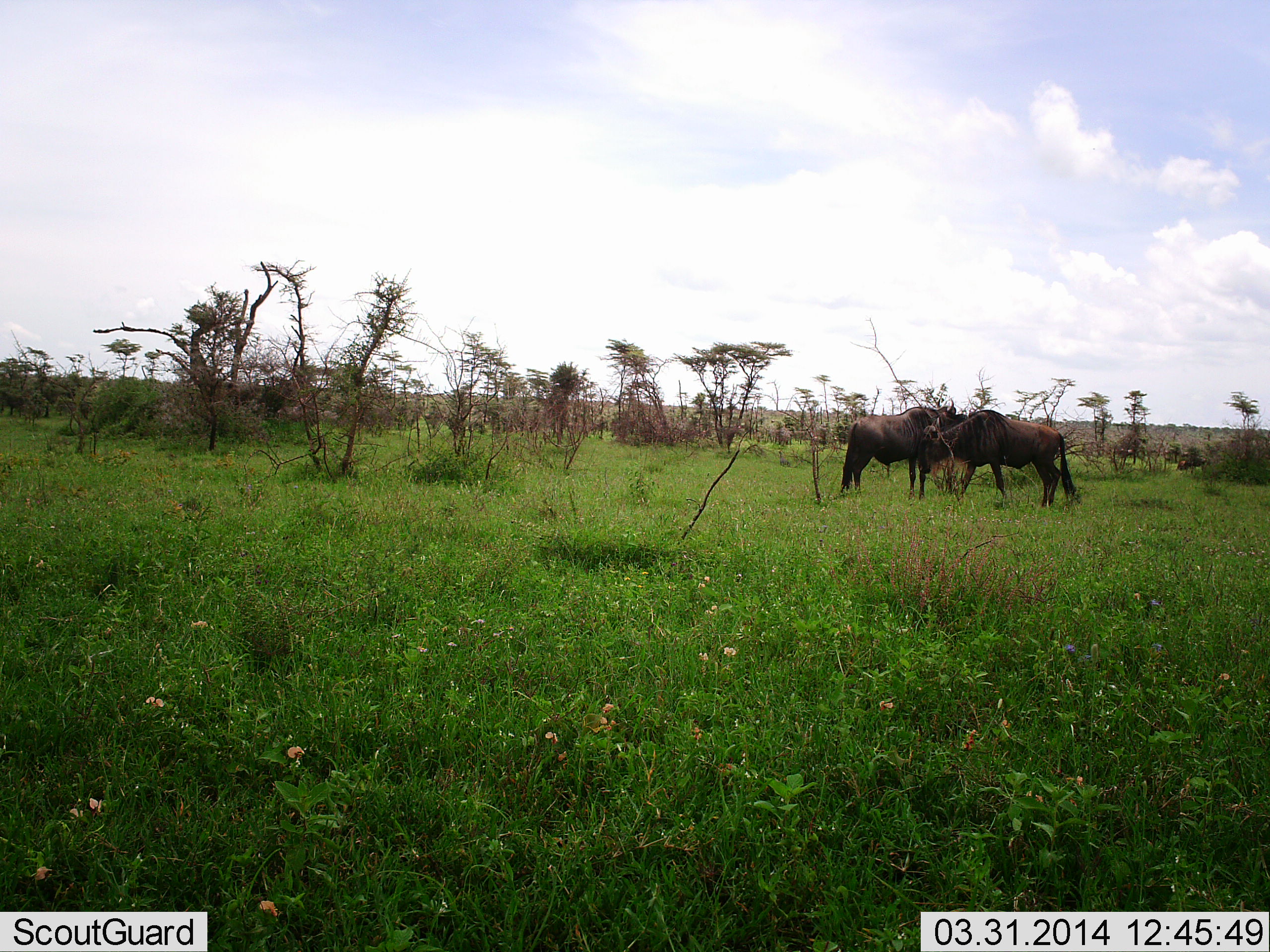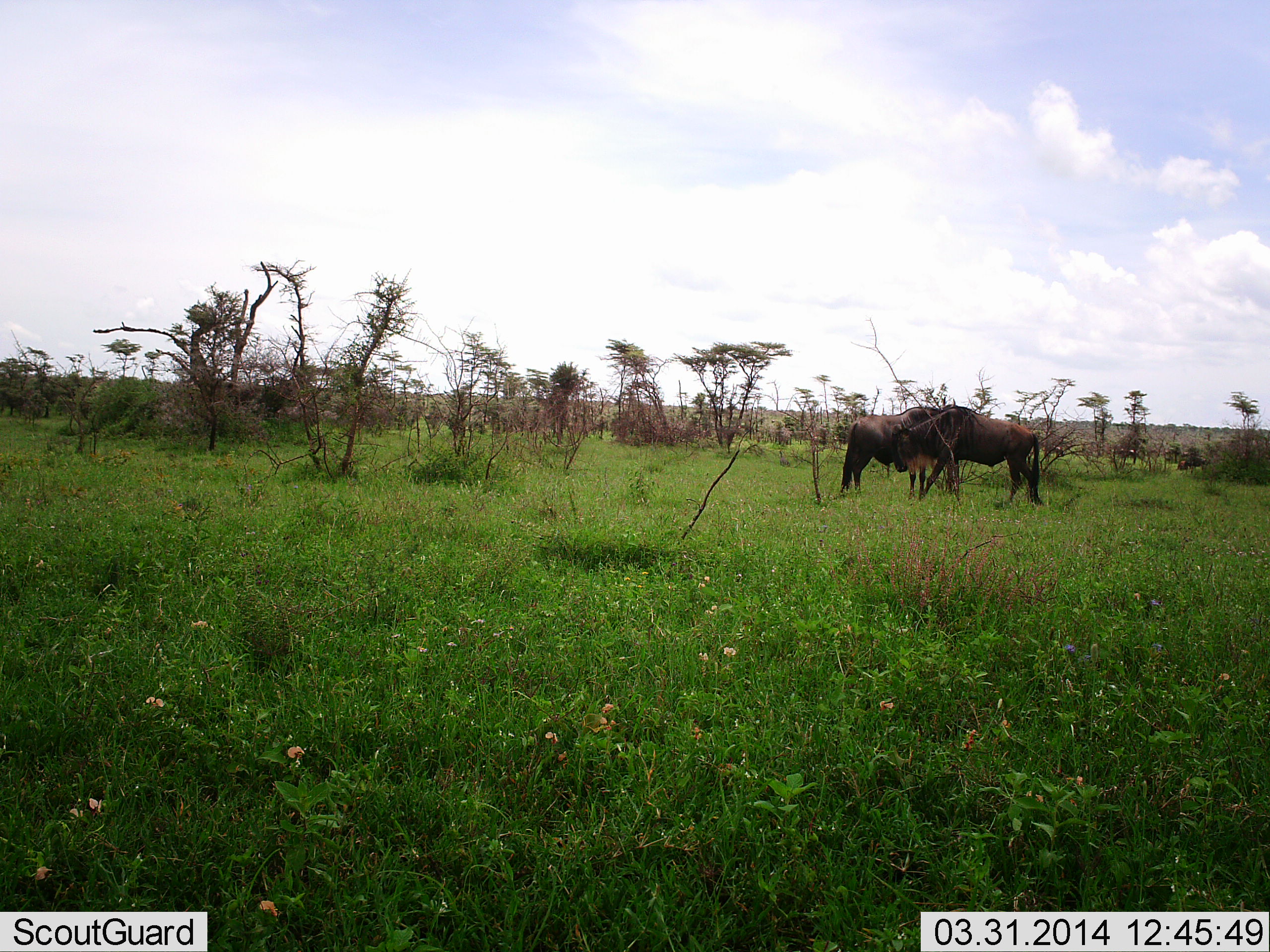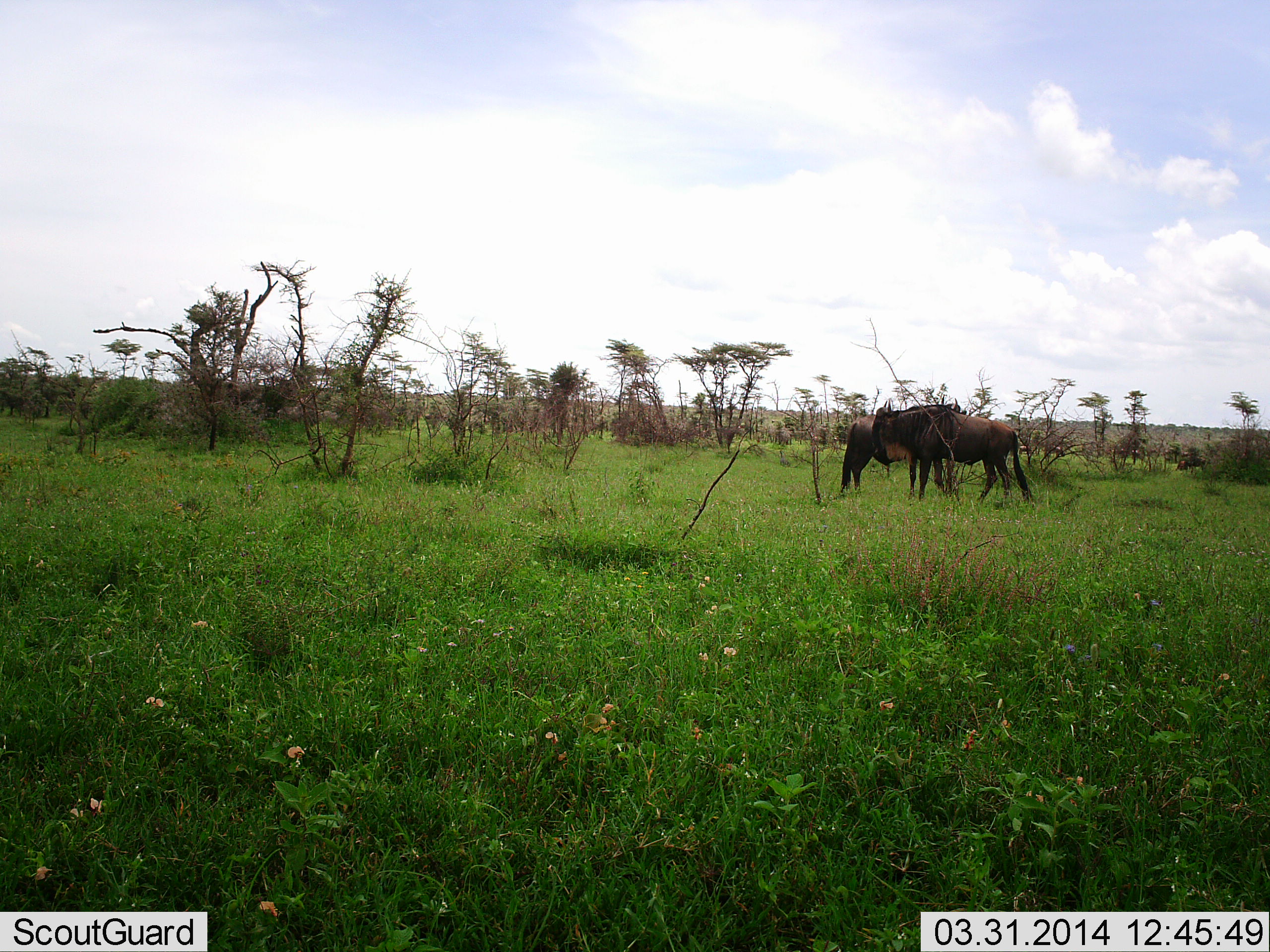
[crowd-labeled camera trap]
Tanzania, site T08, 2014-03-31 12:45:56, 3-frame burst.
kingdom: Animalia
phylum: Chordata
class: Mammalia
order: Artiodactyla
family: Bovidae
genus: Connochaetes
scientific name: Connochaetes taurinus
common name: blue wildebeest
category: wildebeest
Wildebeest (blue wildebeest) (Connochaetes taurinus), count 2. Behavior (volunteer vote fractions): standing 90%, resting 10%, moving 70%, interacting 10%. Young present (vote fraction): 0%. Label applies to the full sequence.